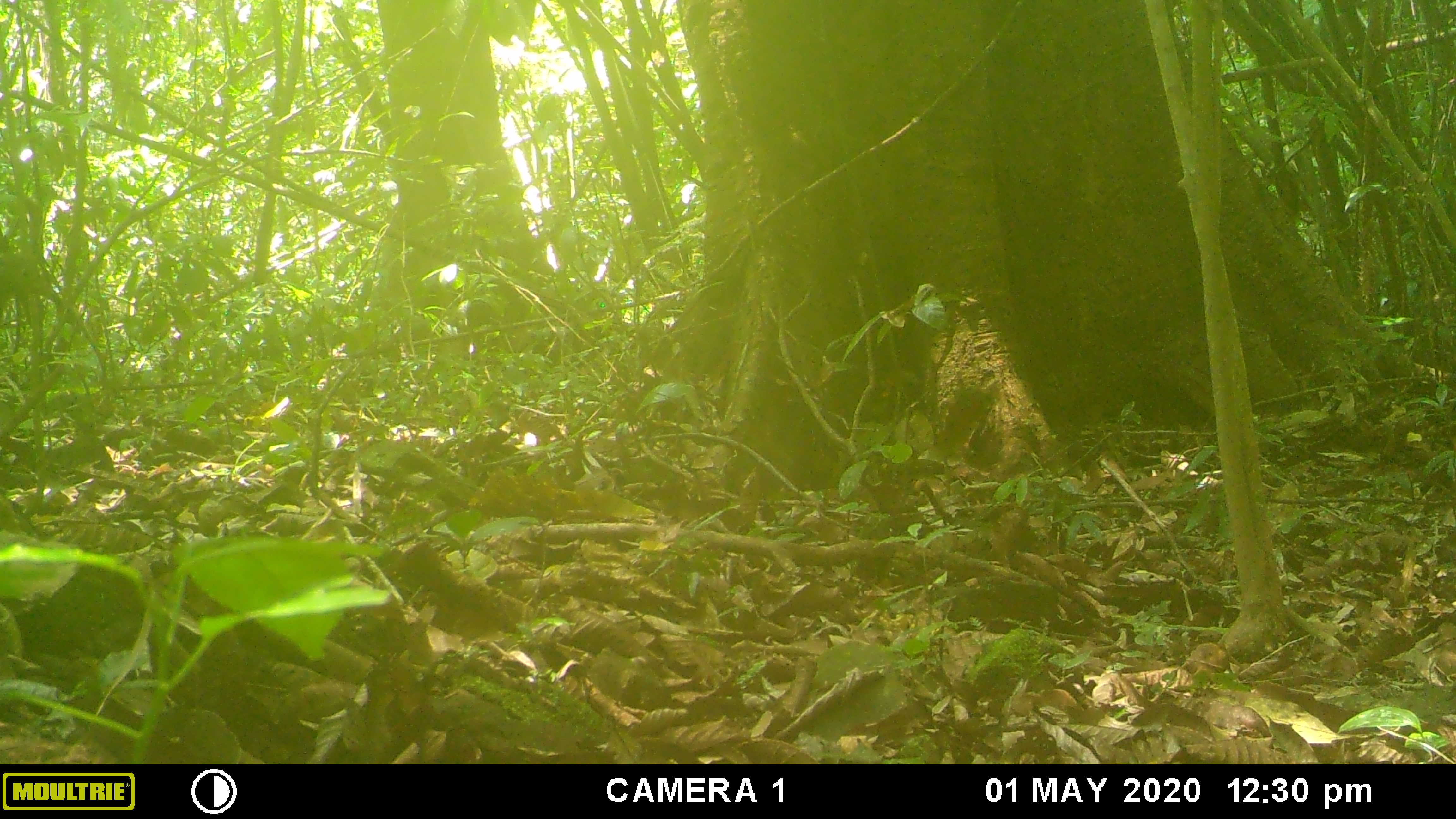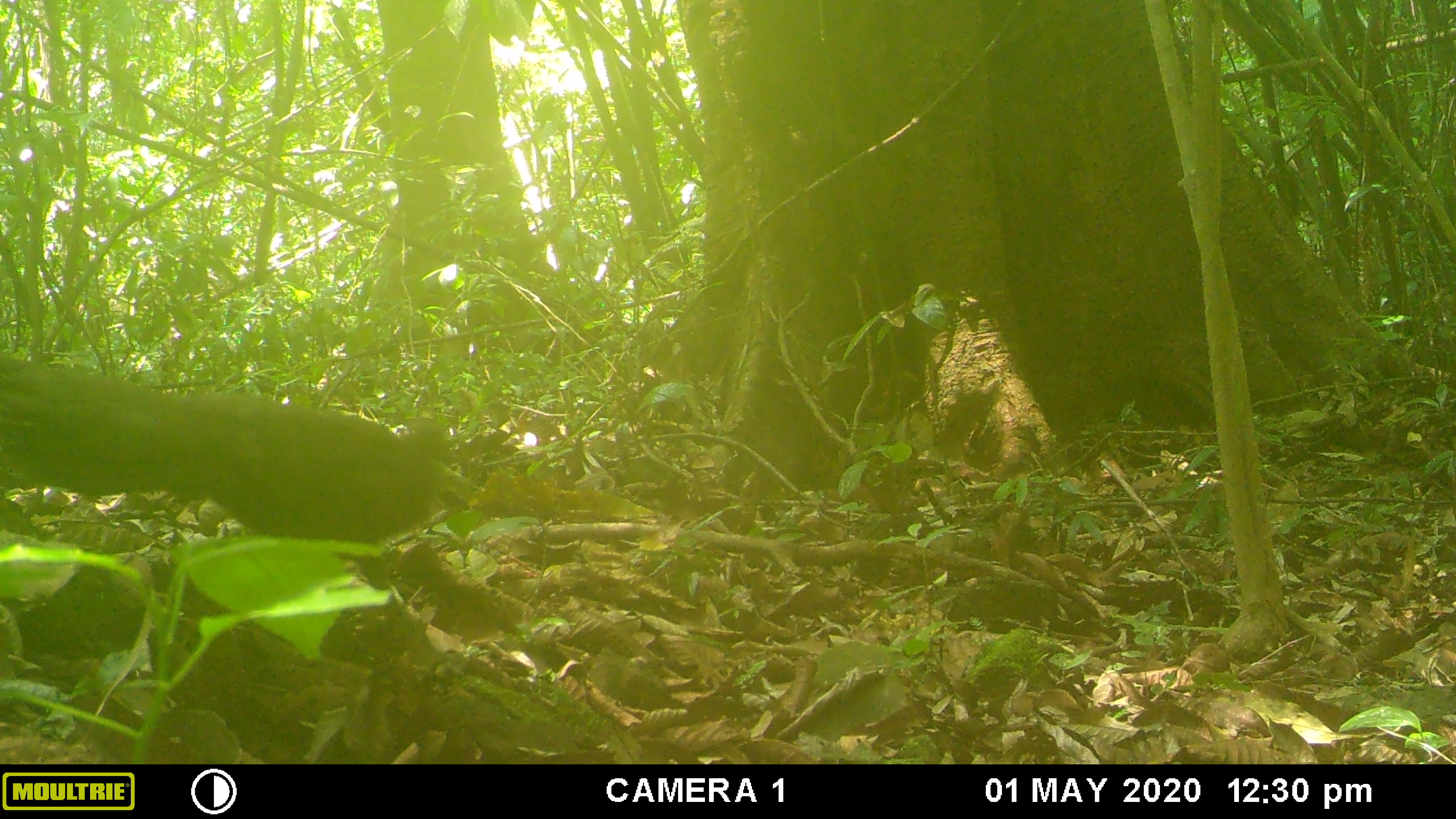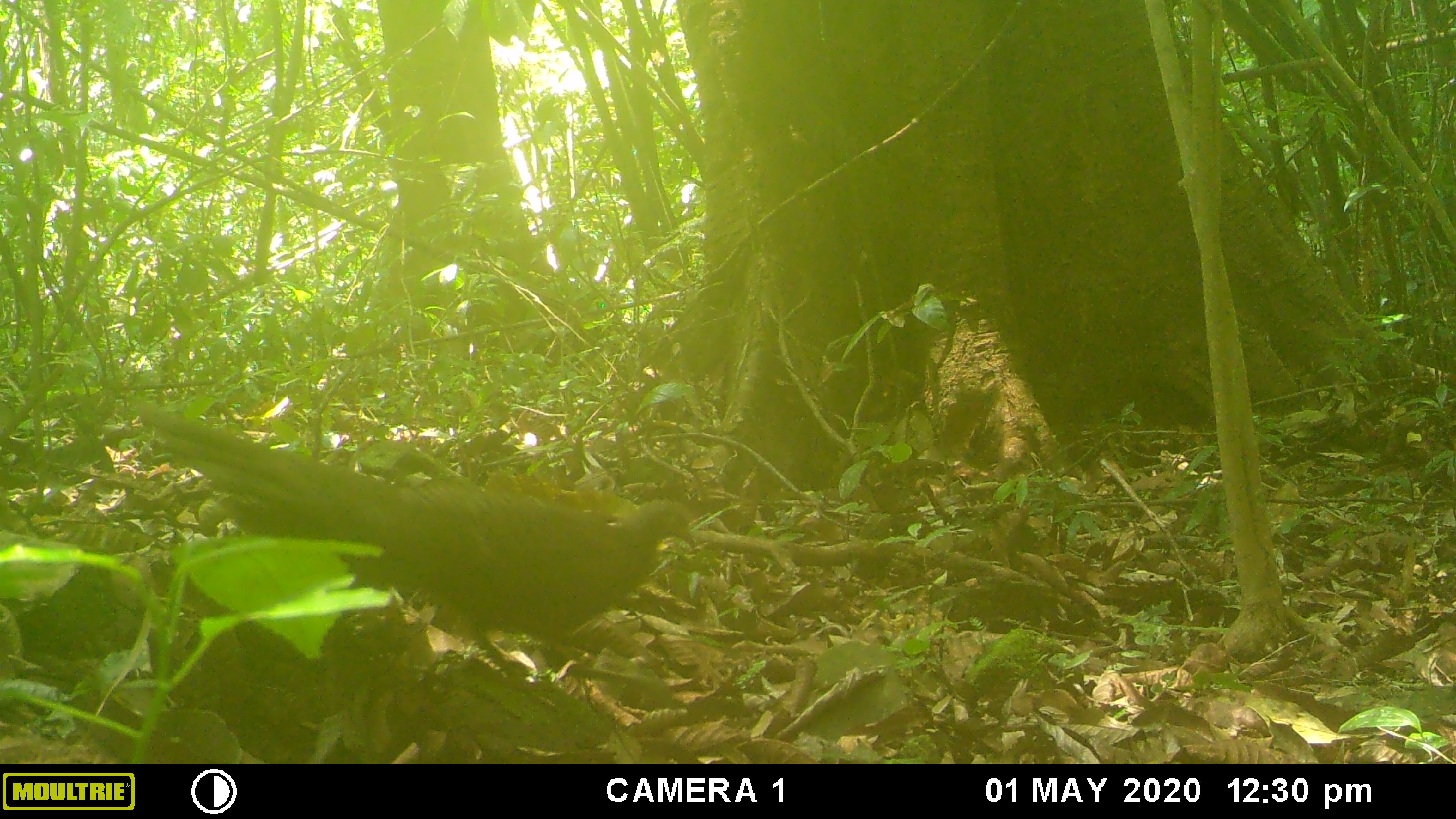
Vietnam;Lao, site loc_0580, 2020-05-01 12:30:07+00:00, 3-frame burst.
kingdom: Animalia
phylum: Chordata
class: Aves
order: Galliformes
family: Phasianidae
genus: Polyplectron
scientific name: Polyplectron bicalcaratum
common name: gray peacock-pheasant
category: grey peacock pheasant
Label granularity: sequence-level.